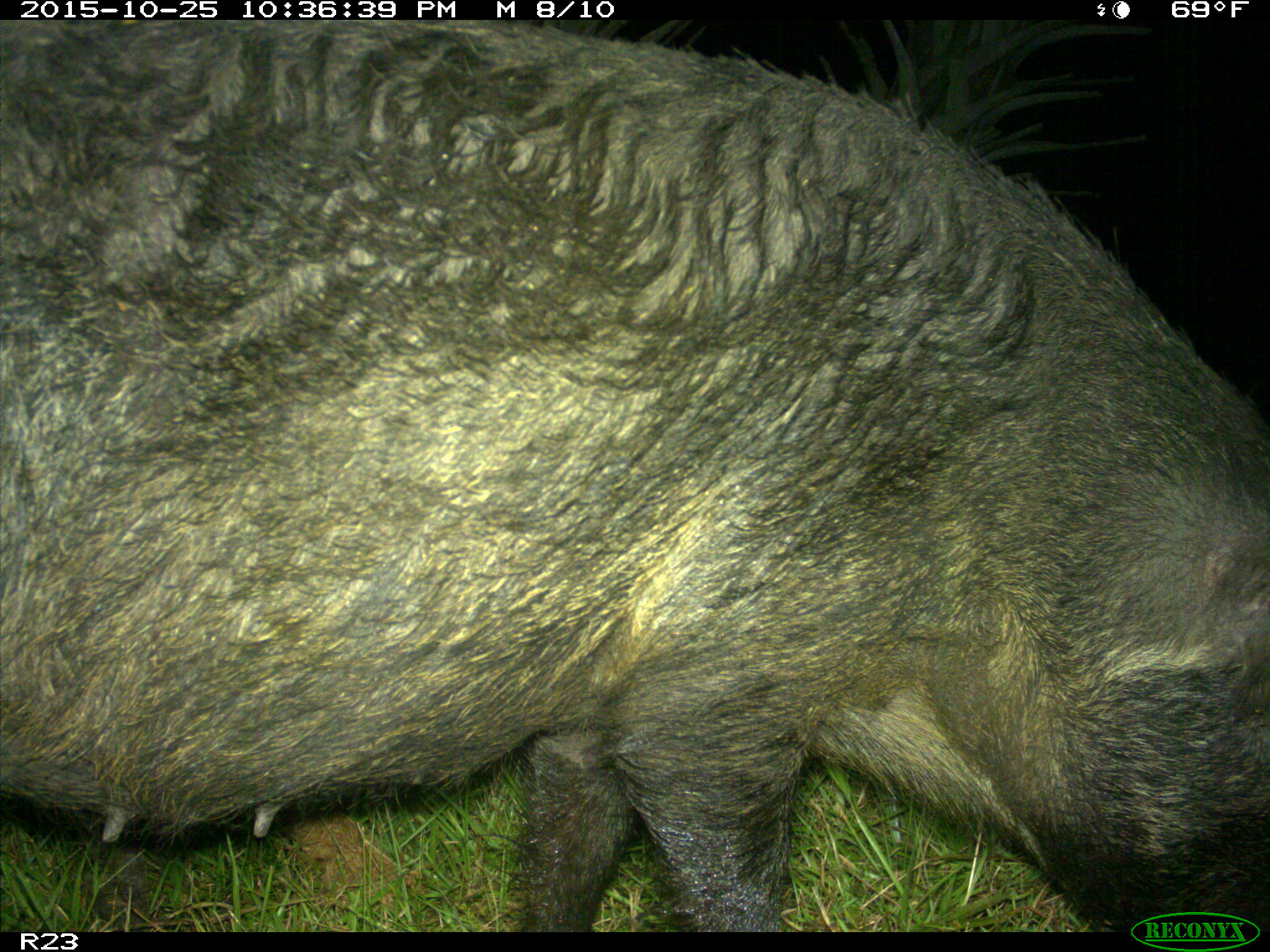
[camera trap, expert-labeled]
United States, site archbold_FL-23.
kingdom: Animalia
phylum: Chordata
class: Mammalia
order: Artiodactyla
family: Suidae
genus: Sus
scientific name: Sus scrofa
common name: wild boar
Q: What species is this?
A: Sus scrofa (wild boar).